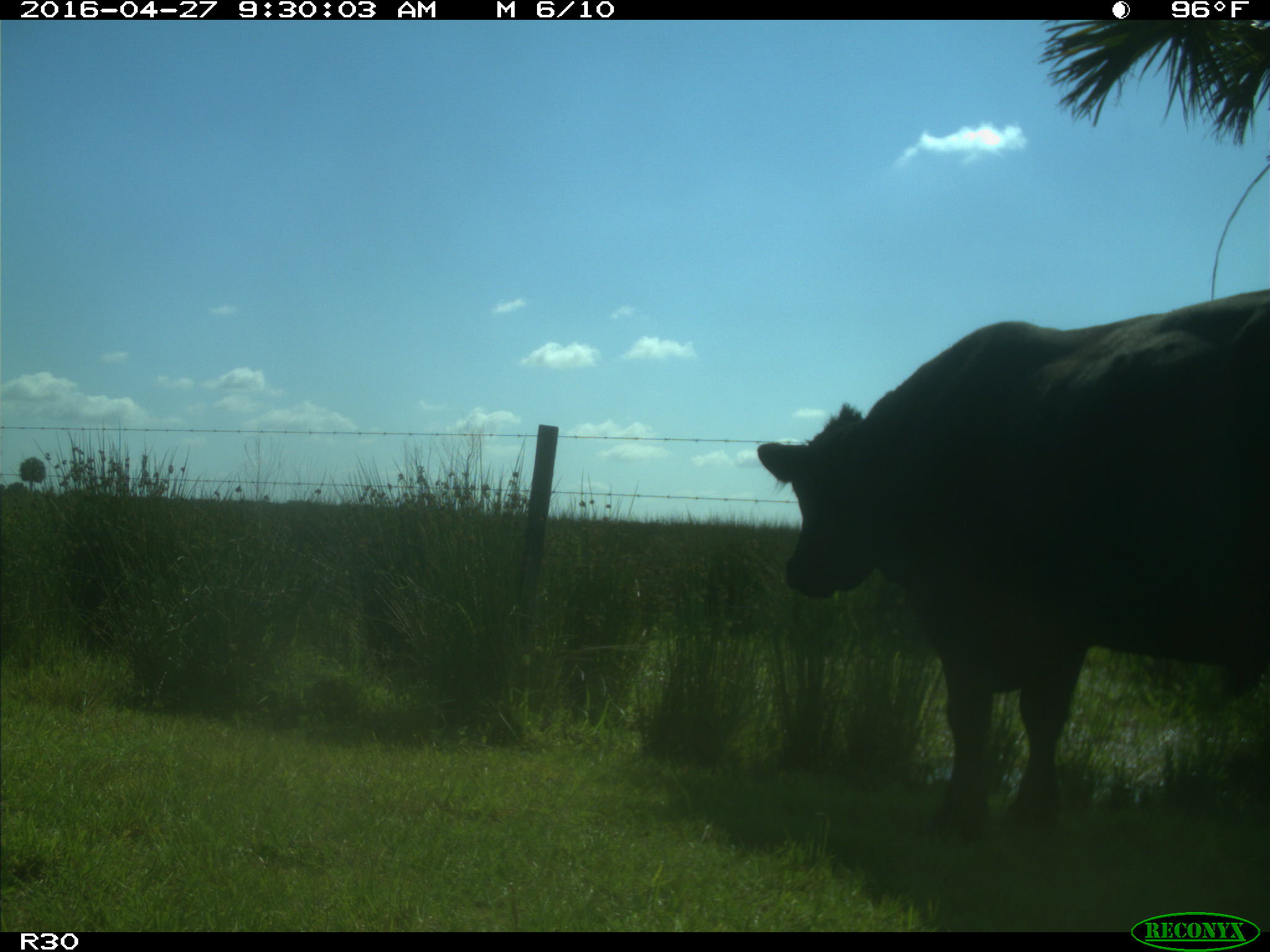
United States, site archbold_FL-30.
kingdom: Animalia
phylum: Chordata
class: Mammalia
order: Artiodactyla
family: Bovidae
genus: Bos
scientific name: Bos taurus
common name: domestic cow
Bos taurus (domestic cow).